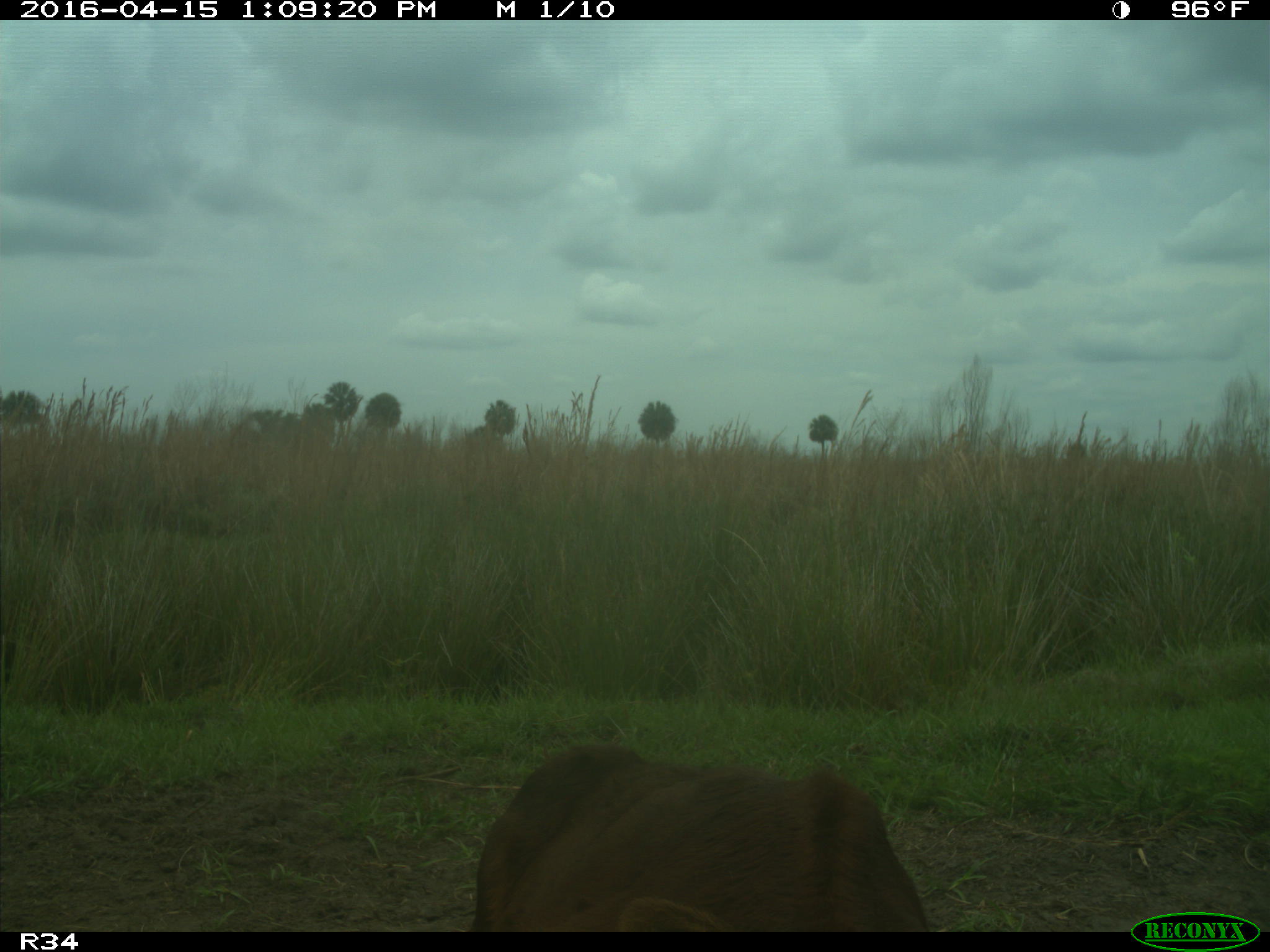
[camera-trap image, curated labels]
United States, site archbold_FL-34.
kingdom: Animalia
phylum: Chordata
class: Mammalia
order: Artiodactyla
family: Bovidae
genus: Bos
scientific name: Bos taurus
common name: domestic cow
Bos taurus (domestic cow).